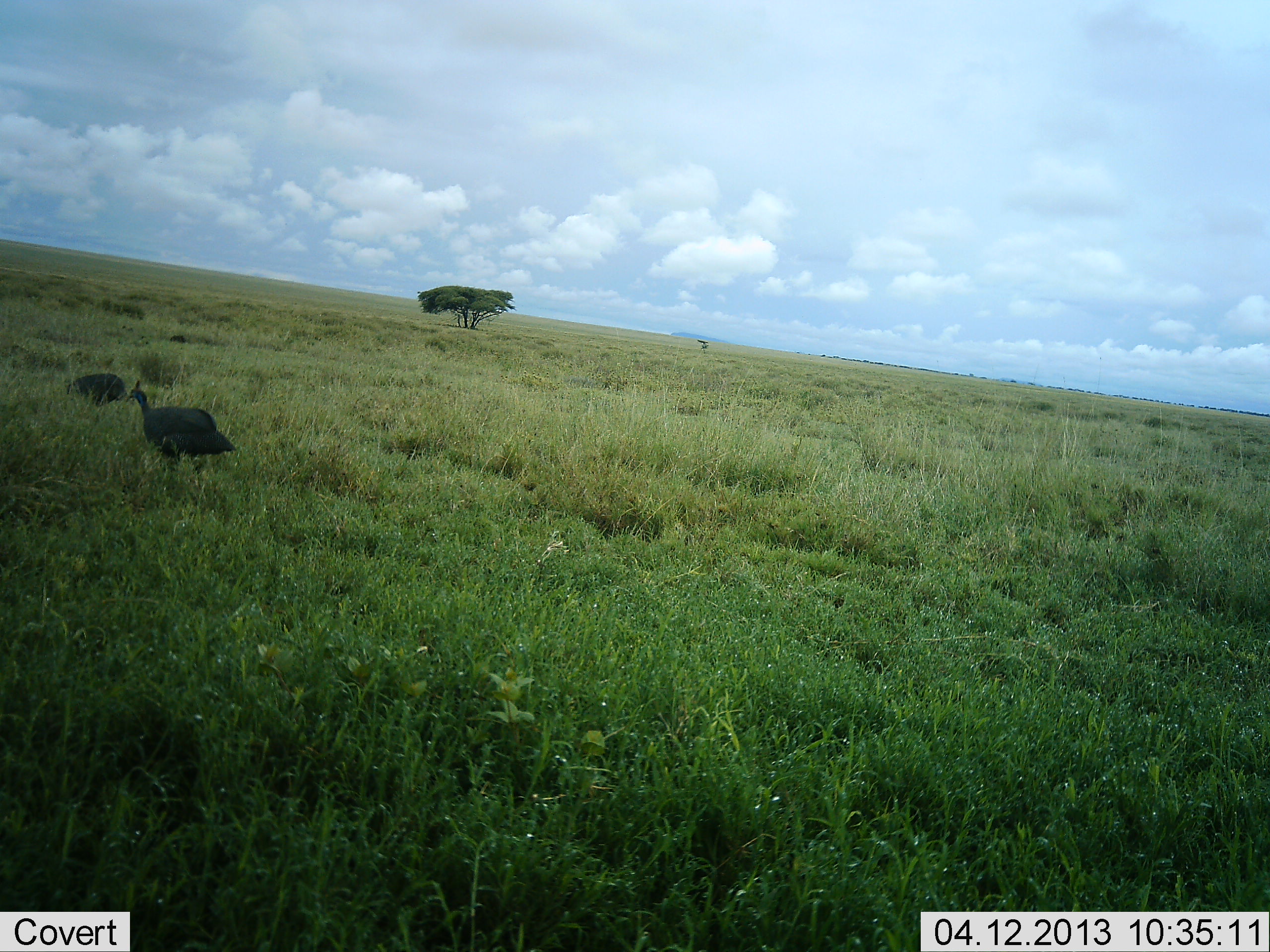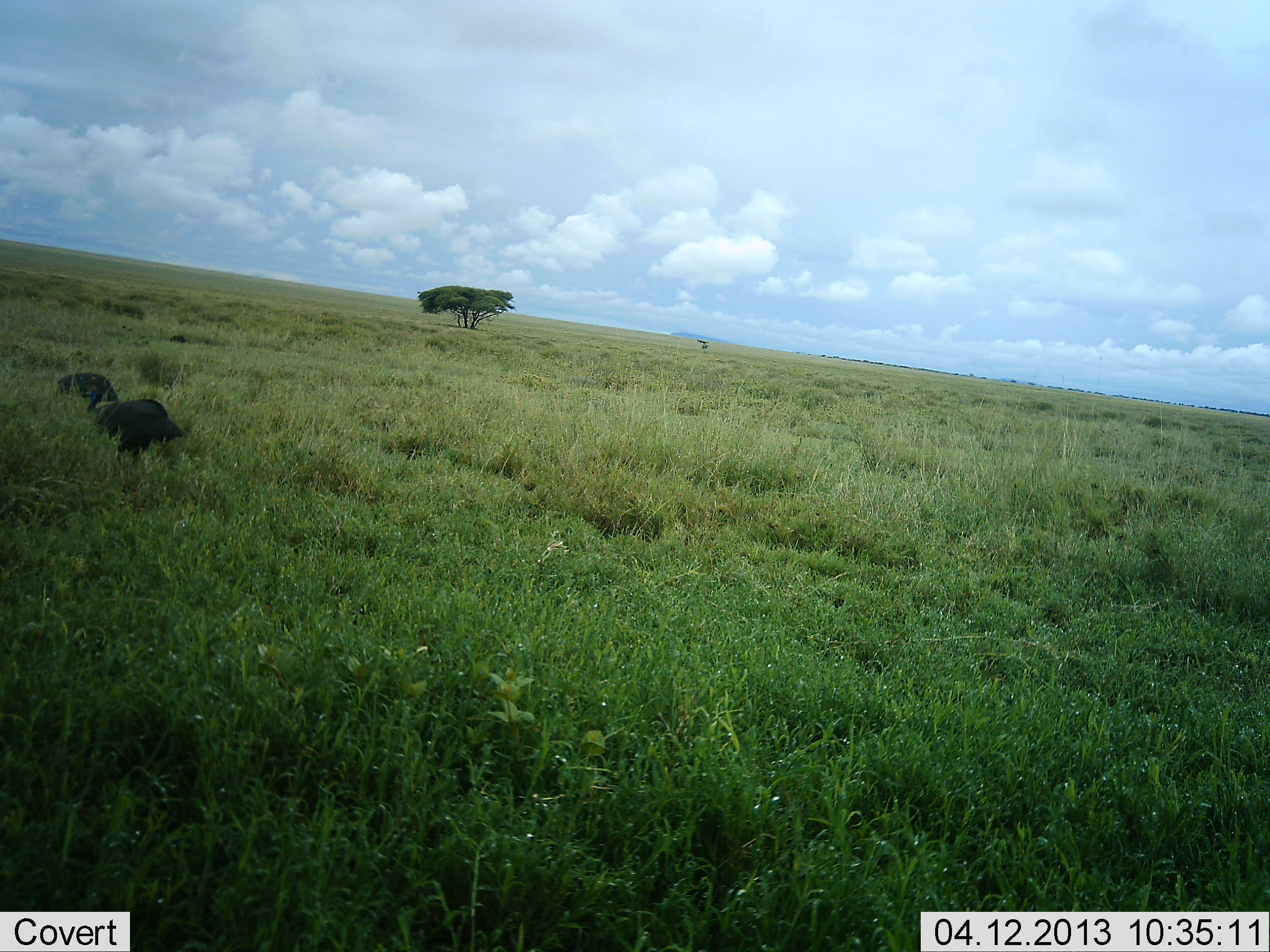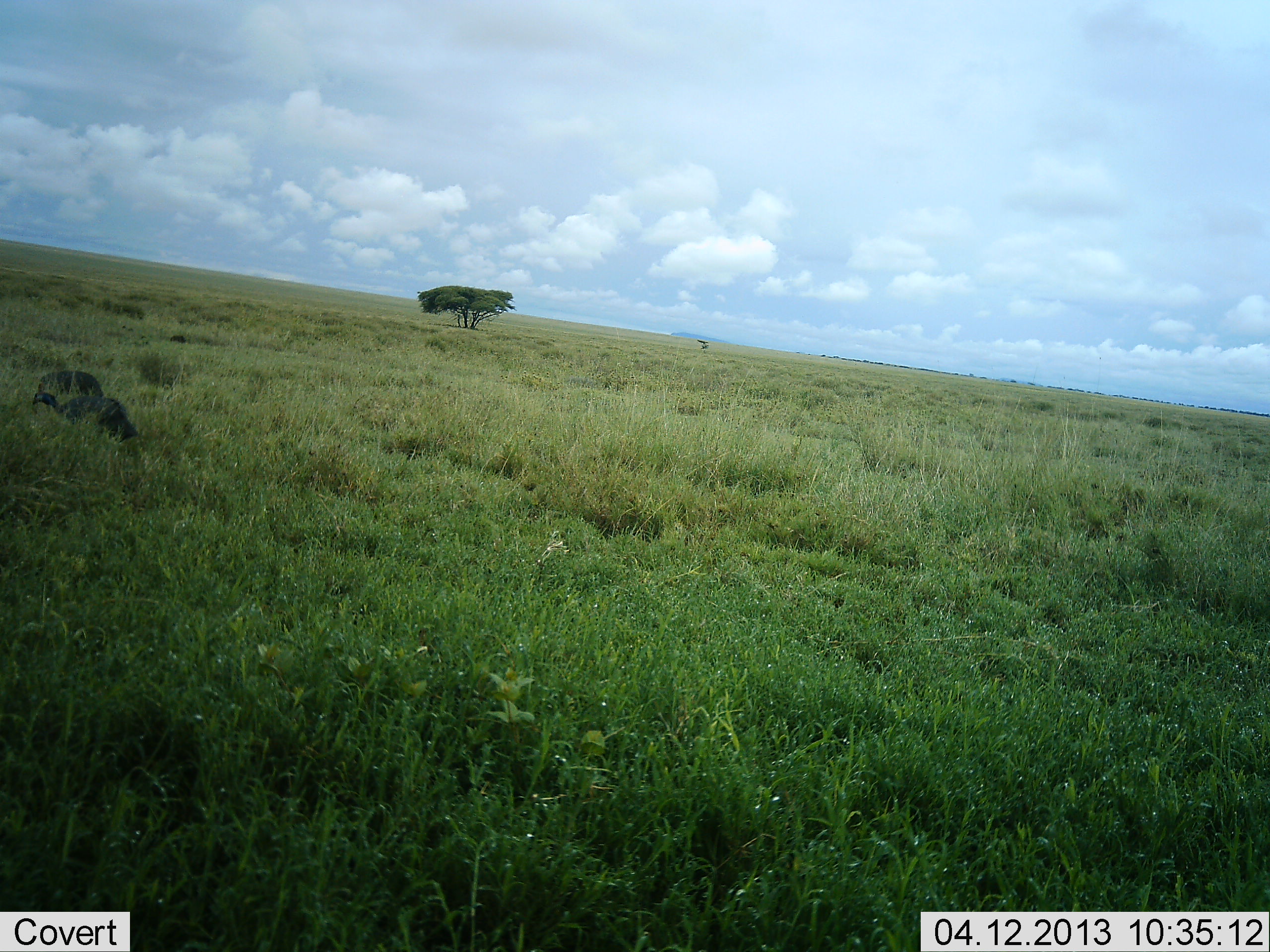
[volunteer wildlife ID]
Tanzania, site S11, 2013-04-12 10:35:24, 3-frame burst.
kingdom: Animalia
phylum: Chordata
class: Aves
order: Galliformes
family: Numididae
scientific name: Numididae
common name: guinea fowl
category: guineafowl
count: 2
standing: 6%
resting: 0%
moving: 81%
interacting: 0%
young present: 0%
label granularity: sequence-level